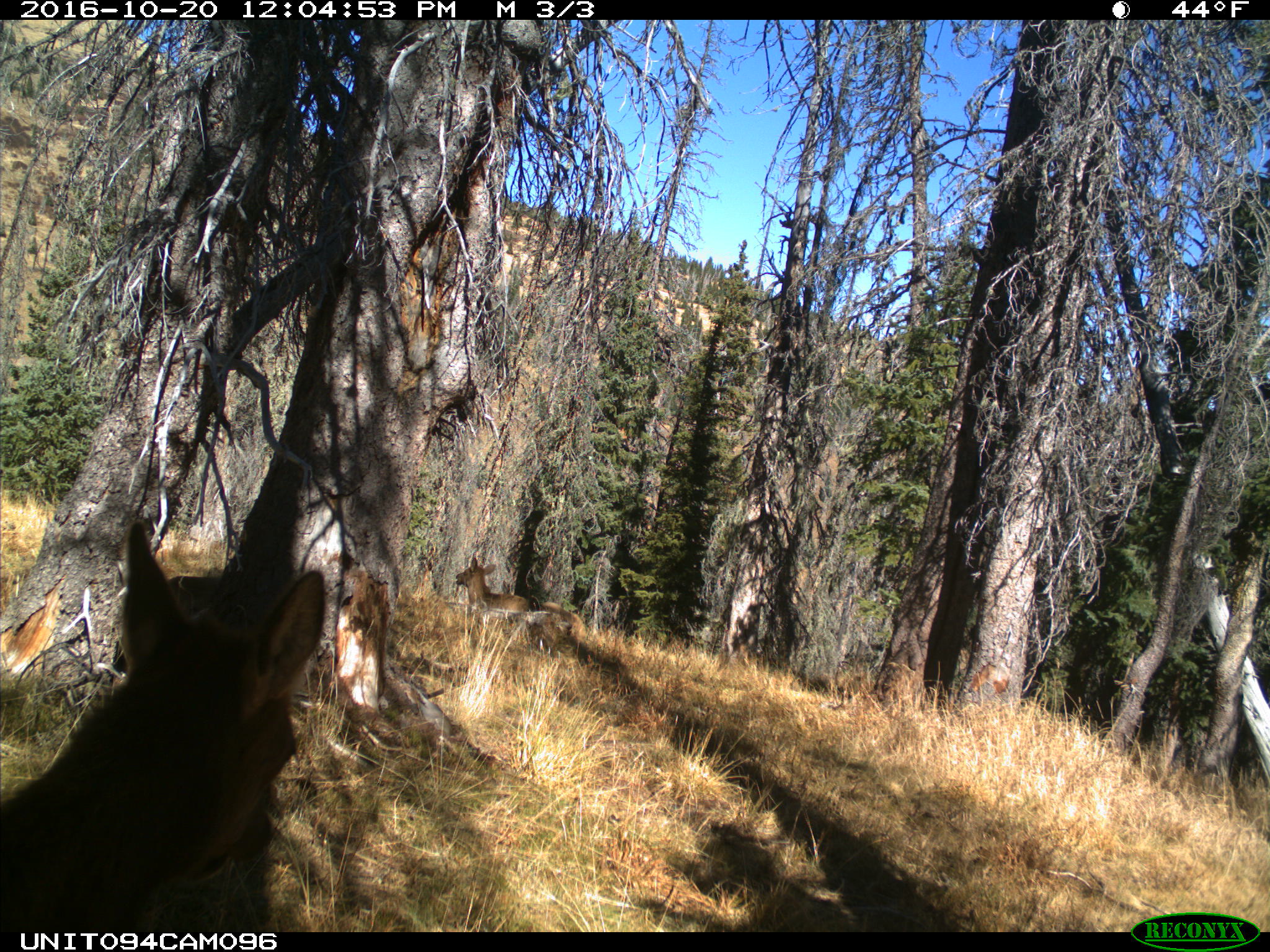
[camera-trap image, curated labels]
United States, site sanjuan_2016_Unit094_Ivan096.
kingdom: Animalia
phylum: Chordata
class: Mammalia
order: Artiodactyla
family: Cervidae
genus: Cervus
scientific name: Cervus elaphus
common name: red deer